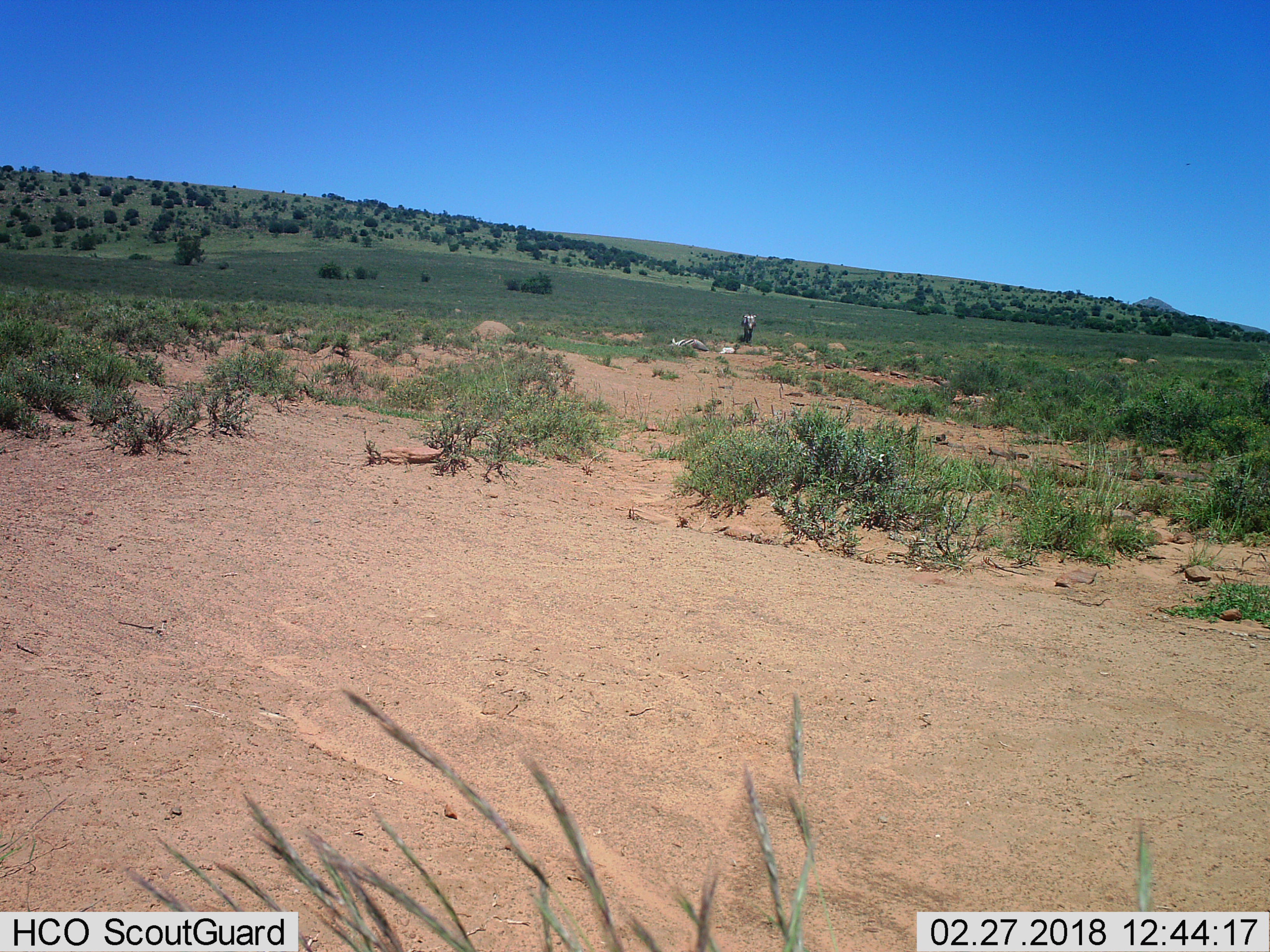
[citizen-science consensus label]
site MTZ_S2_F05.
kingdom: Animalia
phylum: Chordata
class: Mammalia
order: Perissodactyla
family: Equidae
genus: Equus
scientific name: Equus zebra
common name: mountain zebra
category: zebramountain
Zebramountain (mountain zebra) (Equus zebra), count 2. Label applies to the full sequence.